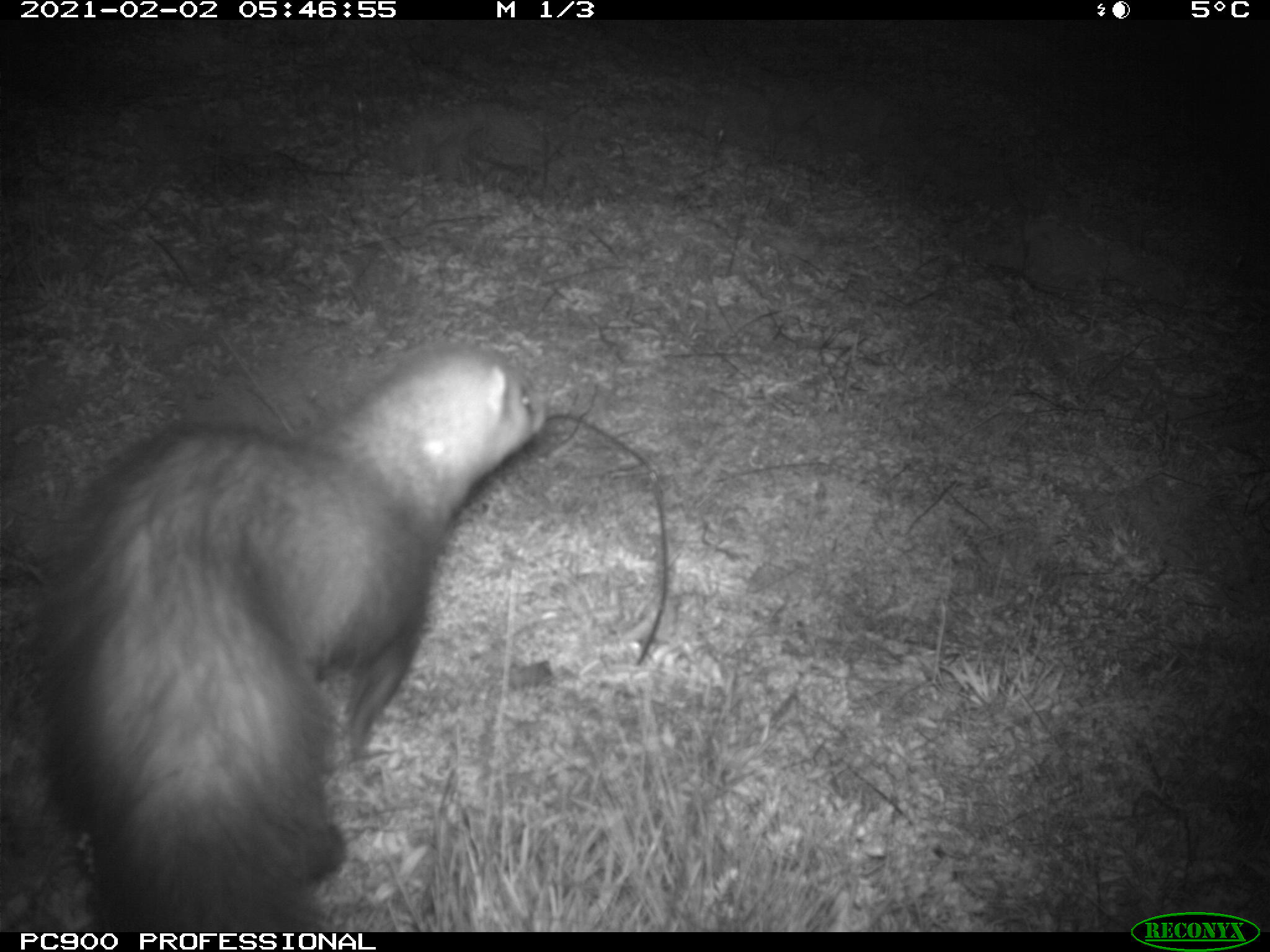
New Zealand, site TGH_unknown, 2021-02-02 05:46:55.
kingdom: Animalia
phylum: Chordata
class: Mammalia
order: Carnivora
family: Mustelidae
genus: Mustela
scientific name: Mustela furo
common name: ferret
Ferret (Mustela furo).